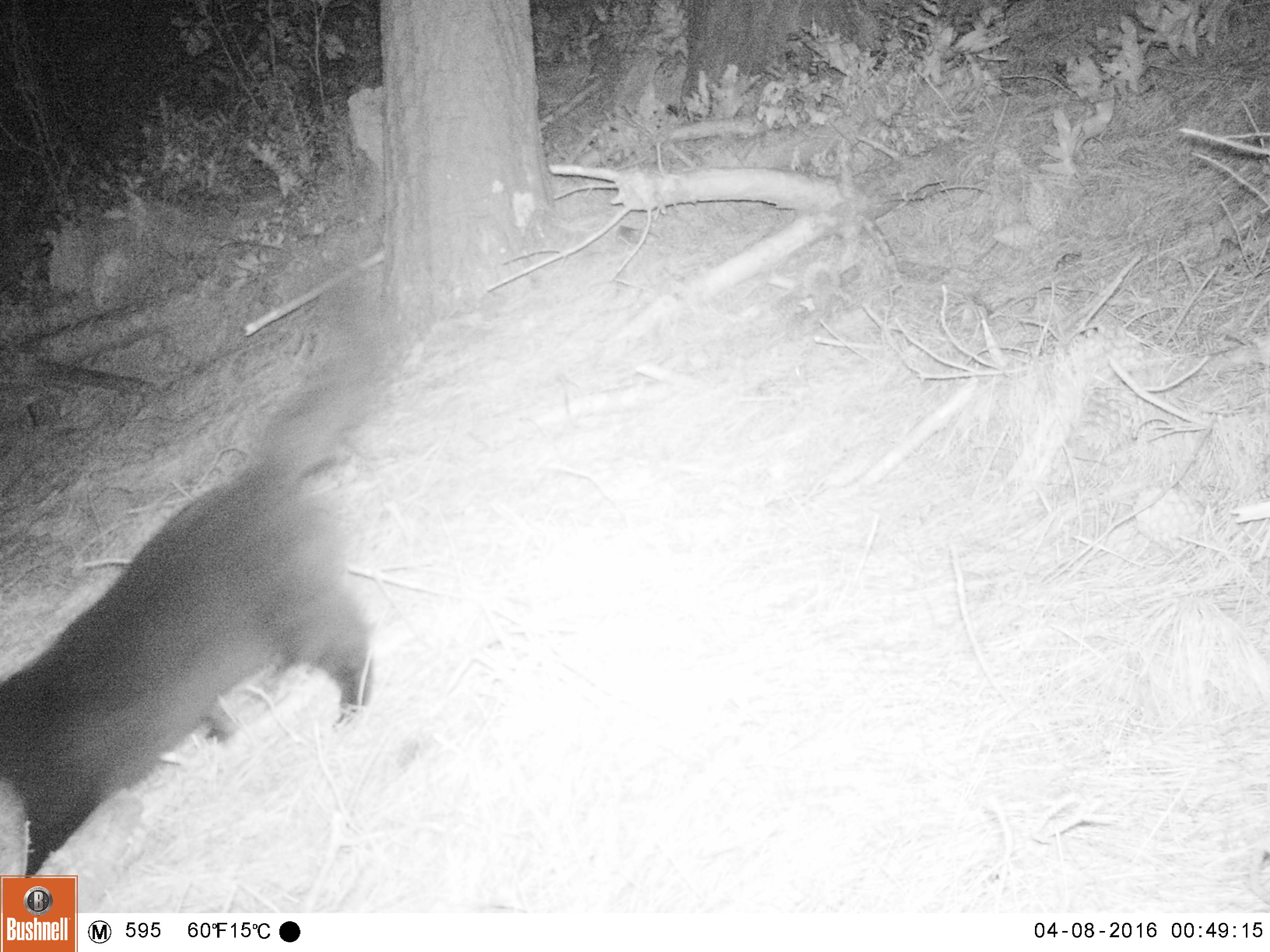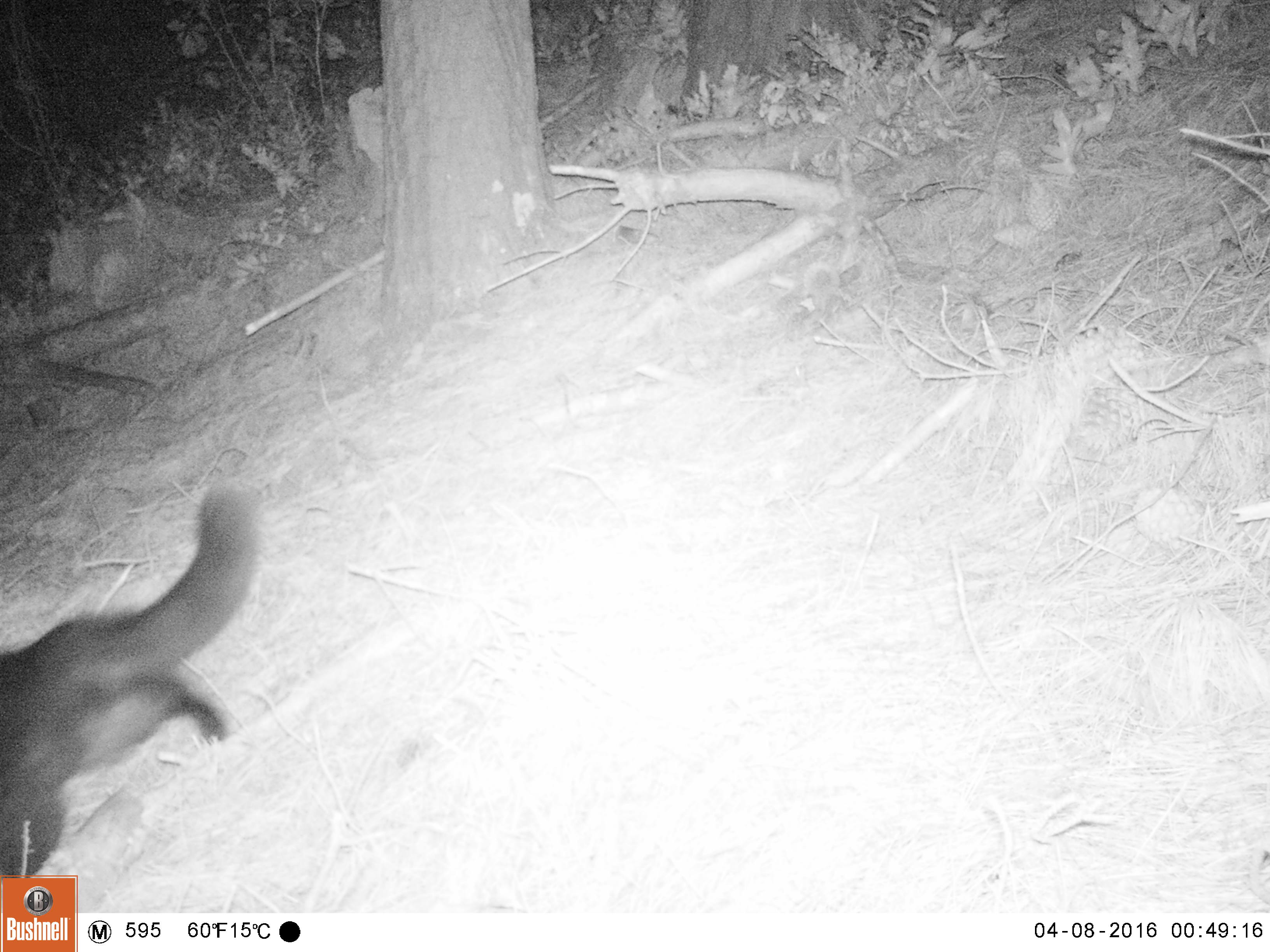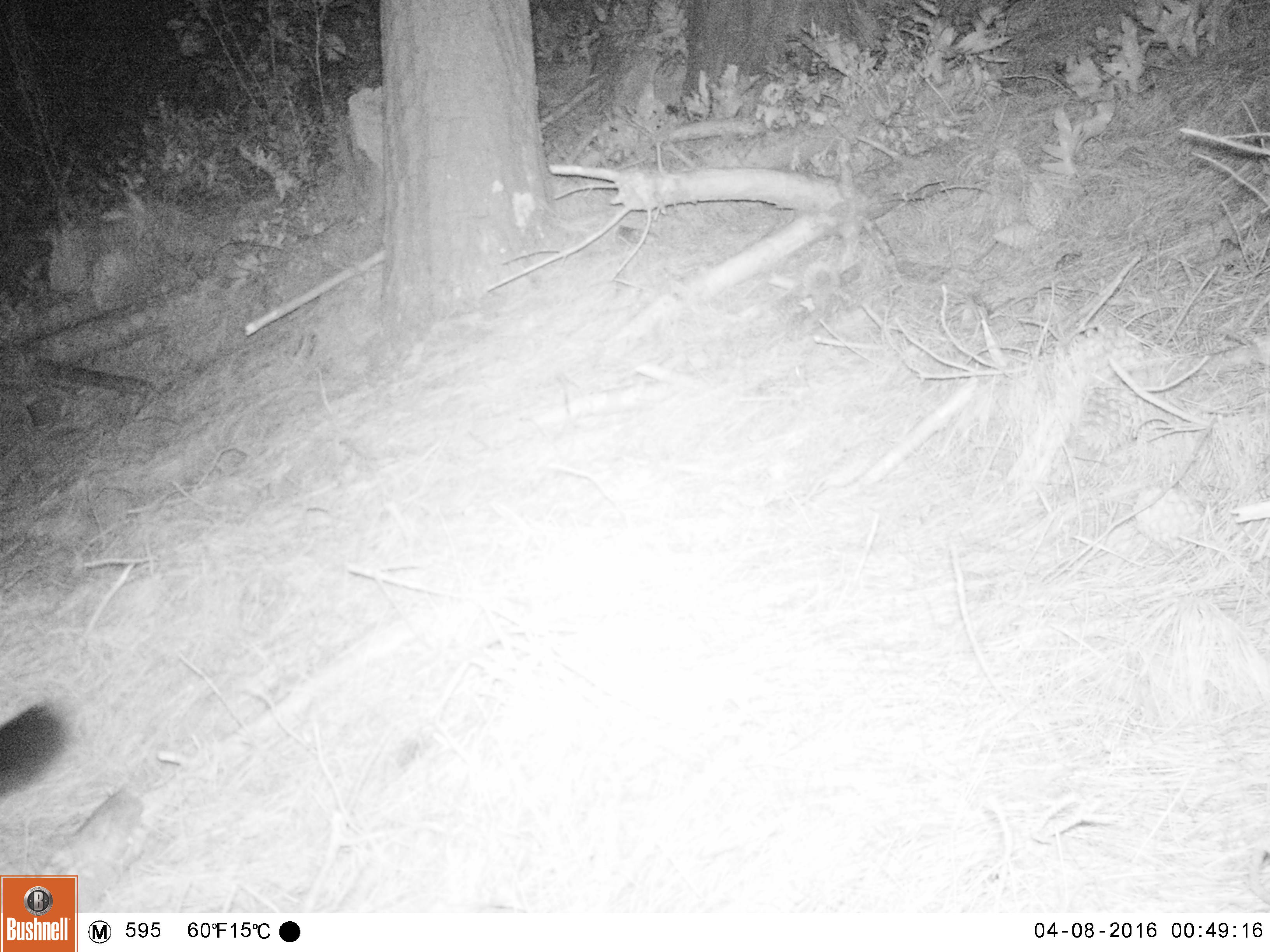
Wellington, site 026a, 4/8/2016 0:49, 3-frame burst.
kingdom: Animalia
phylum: Chordata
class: Mammalia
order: Carnivora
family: Felidae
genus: Felis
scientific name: Felis catus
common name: cat